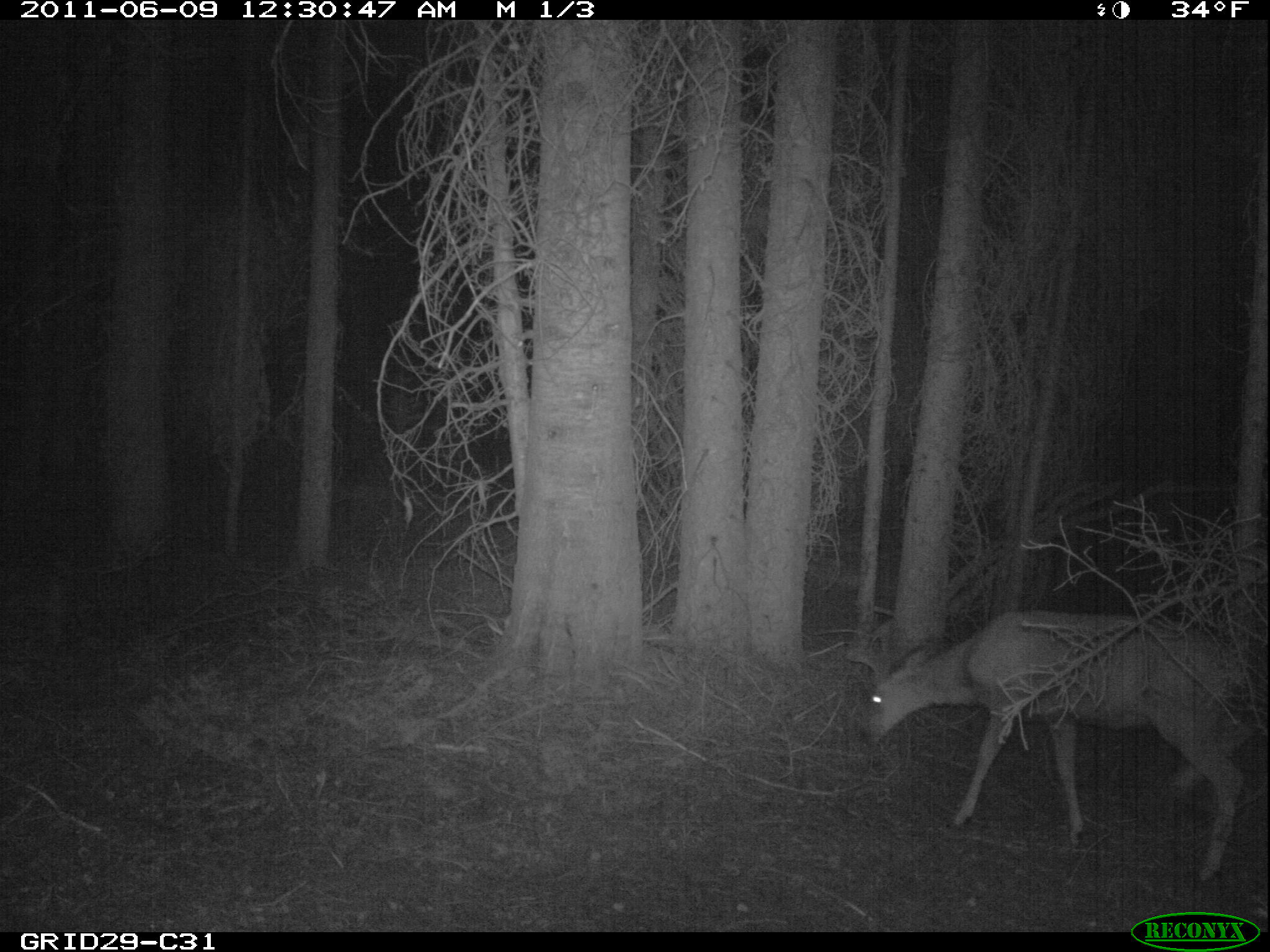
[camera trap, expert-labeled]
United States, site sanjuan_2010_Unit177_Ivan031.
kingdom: Animalia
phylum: Chordata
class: Mammalia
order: Artiodactyla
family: Cervidae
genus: Odocoileus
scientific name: Odocoileus hemionus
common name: mule deer